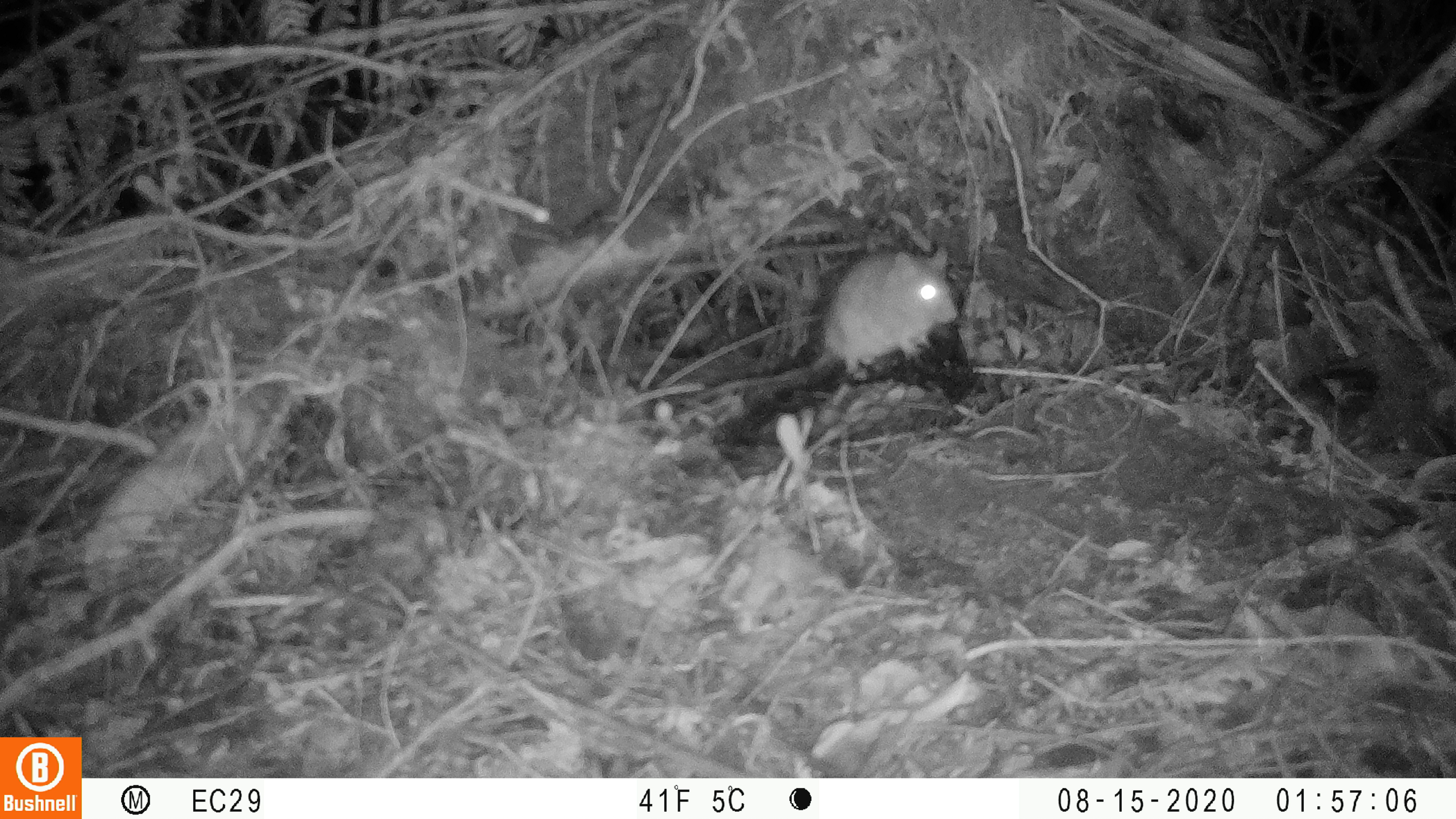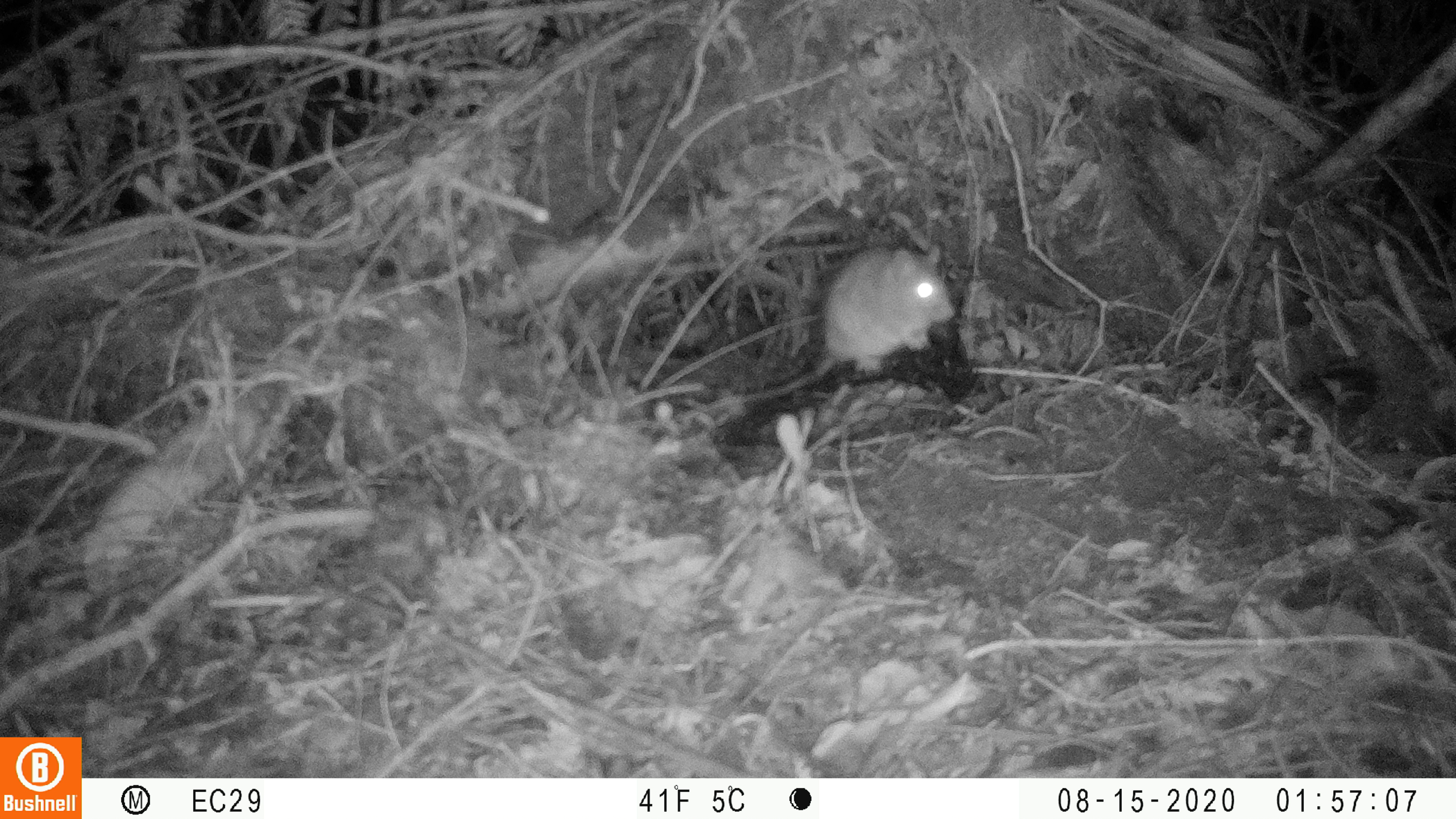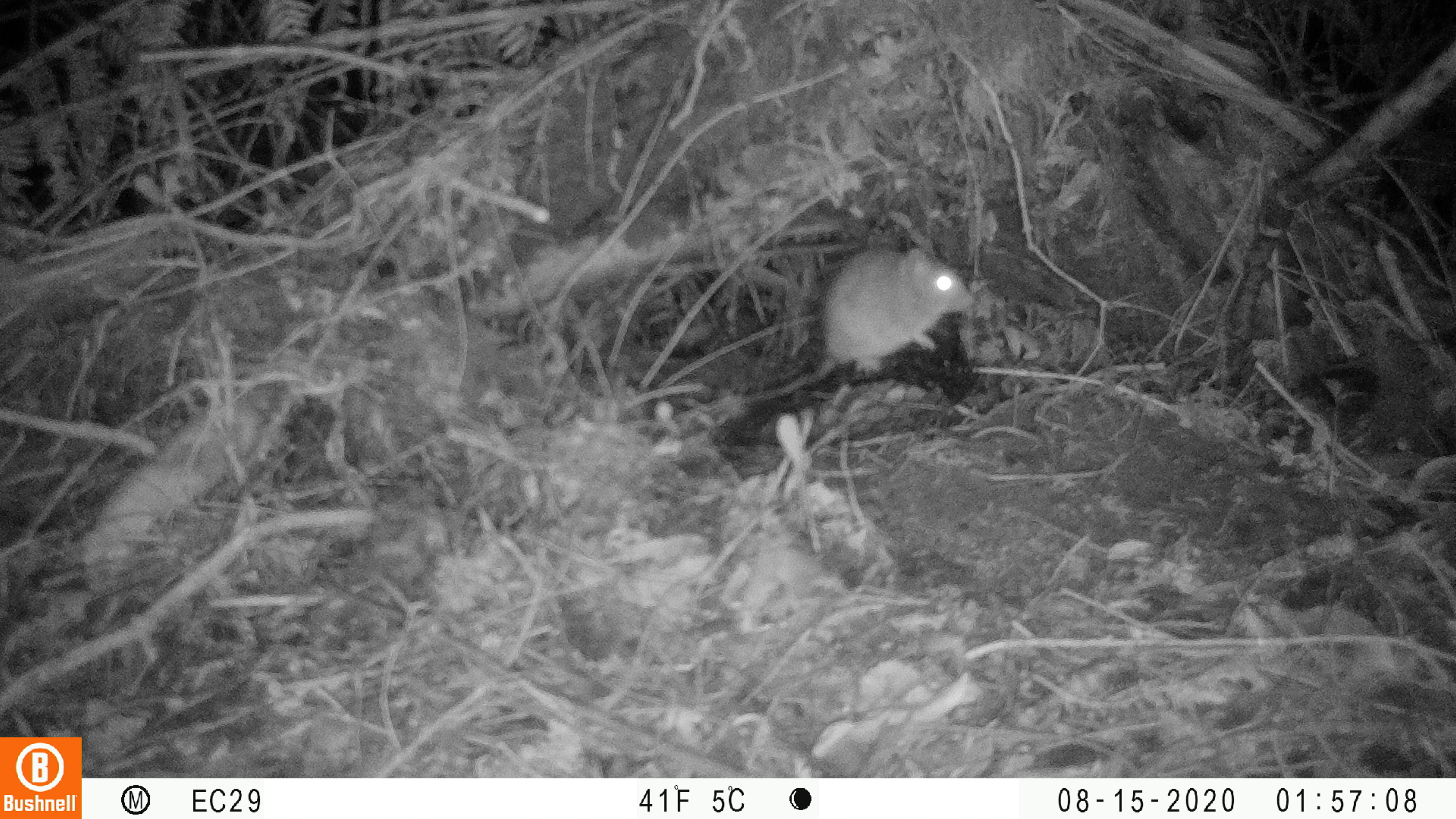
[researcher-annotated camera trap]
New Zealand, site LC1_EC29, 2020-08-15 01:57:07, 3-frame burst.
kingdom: Animalia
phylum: Chordata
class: Mammalia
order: Rodentia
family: Muridae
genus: Rattus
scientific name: Rattus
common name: rat